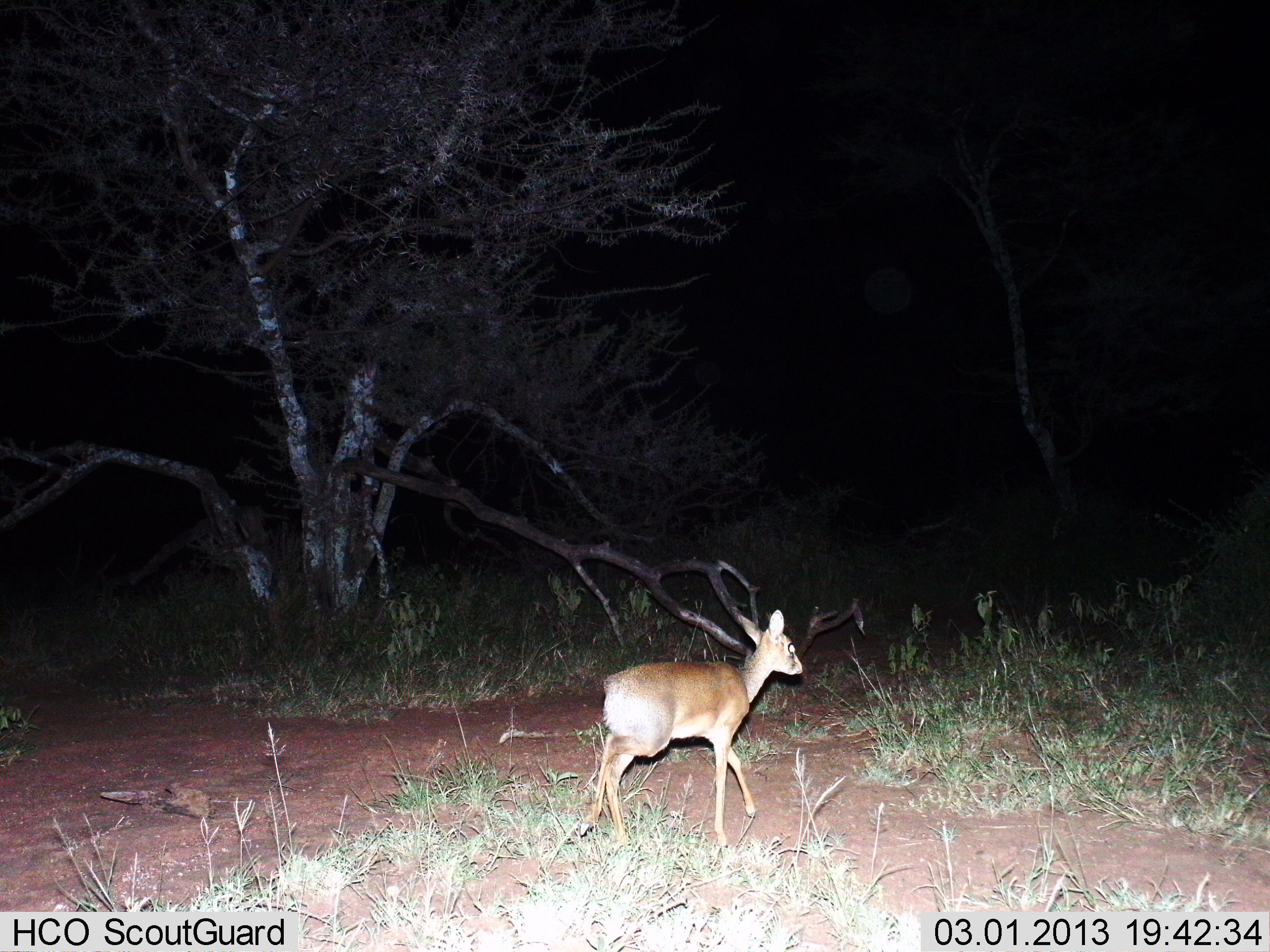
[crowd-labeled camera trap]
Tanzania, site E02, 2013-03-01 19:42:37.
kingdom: Animalia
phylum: Chordata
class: Mammalia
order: Artiodactyla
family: Bovidae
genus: Madoqua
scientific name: Madoqua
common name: dikdik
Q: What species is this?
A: Dikdik (Madoqua).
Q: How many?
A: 1.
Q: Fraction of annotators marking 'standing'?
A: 7%.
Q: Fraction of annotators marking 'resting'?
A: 0%.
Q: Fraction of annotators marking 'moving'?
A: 93%.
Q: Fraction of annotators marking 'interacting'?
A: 0%.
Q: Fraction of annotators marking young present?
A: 2%.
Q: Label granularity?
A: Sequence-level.